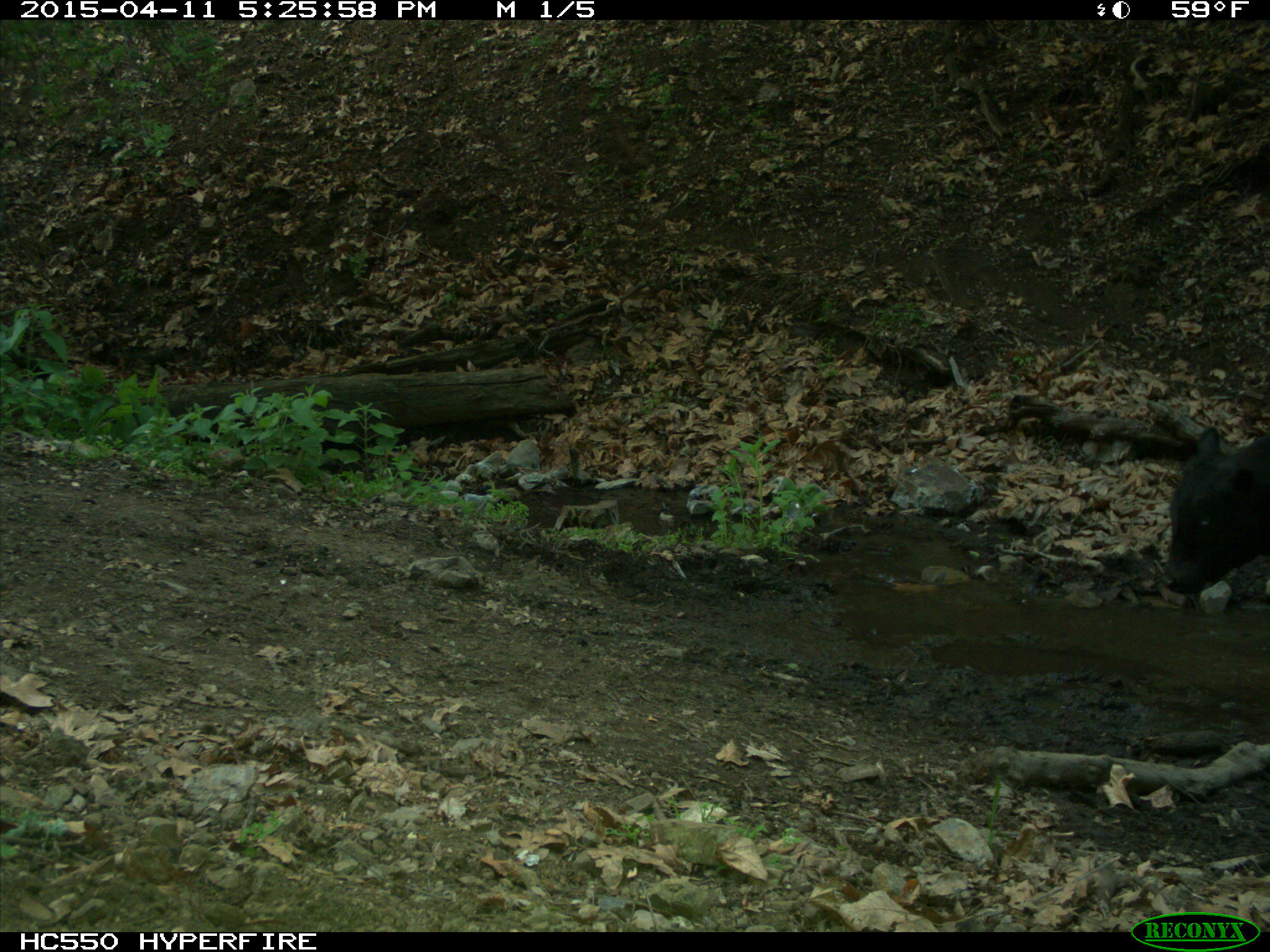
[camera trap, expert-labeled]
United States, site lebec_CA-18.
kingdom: Animalia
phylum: Chordata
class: Mammalia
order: Artiodactyla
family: Bovidae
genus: Bos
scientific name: Bos taurus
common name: domestic cow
Bos taurus (domestic cow).